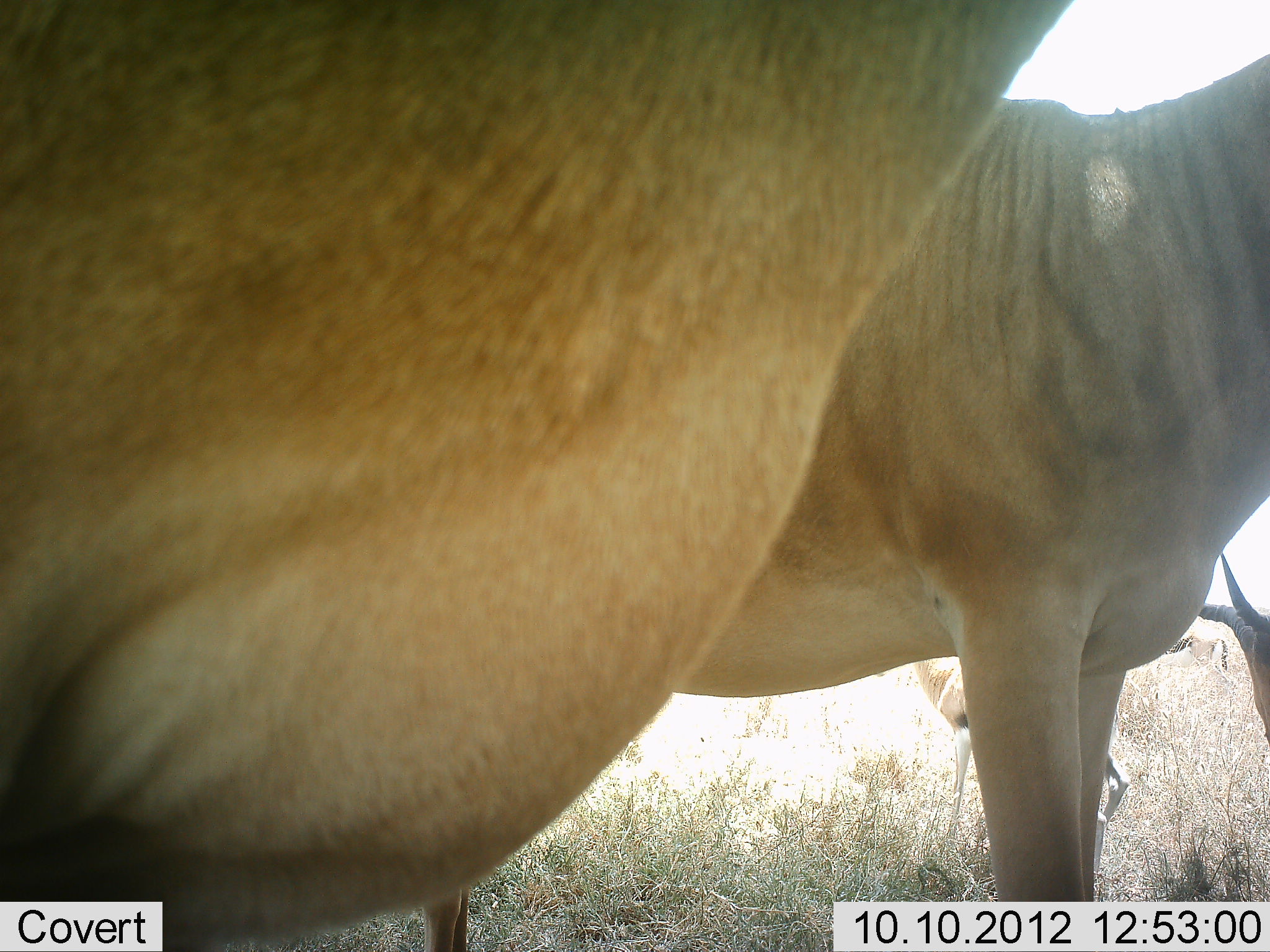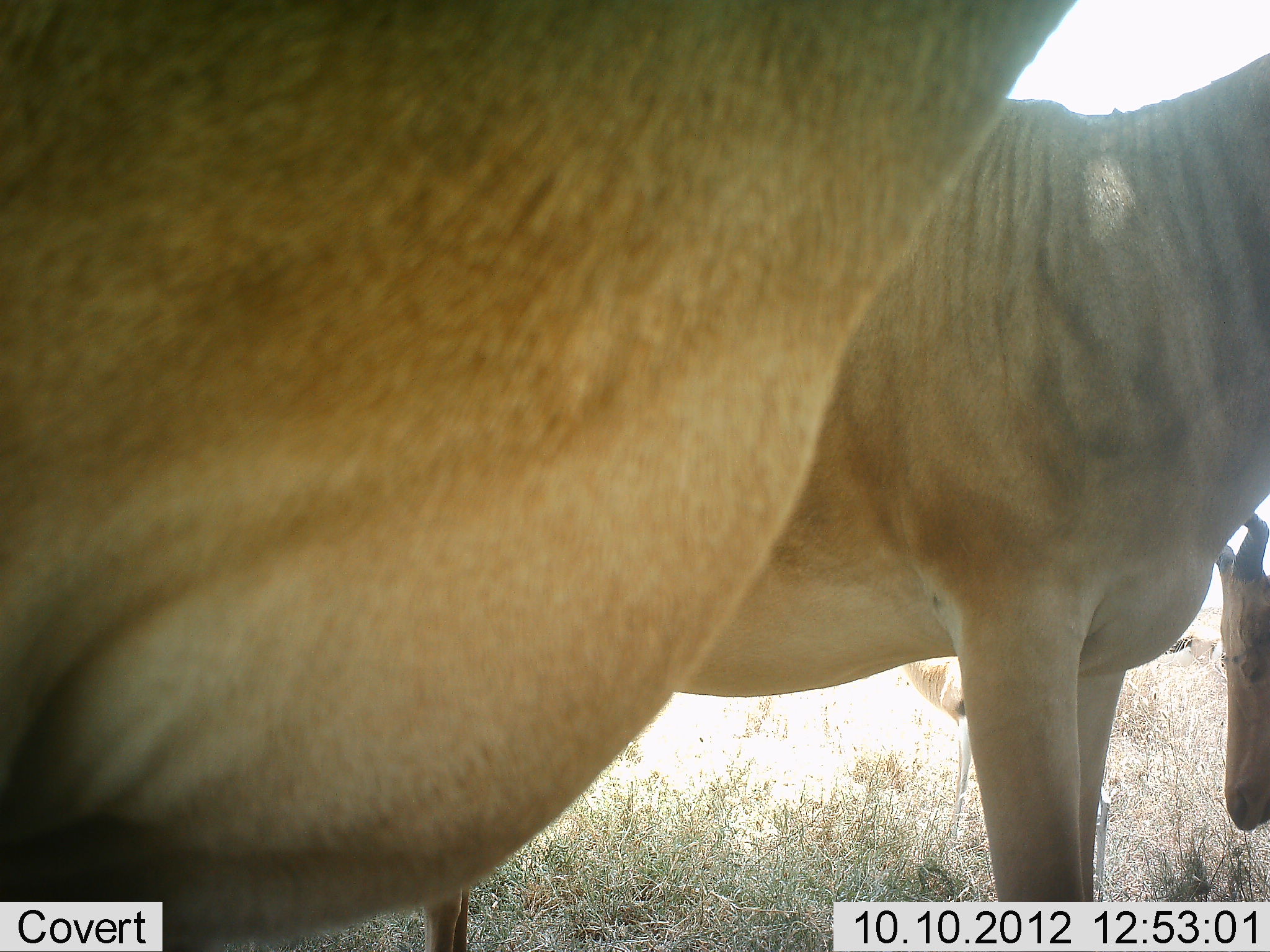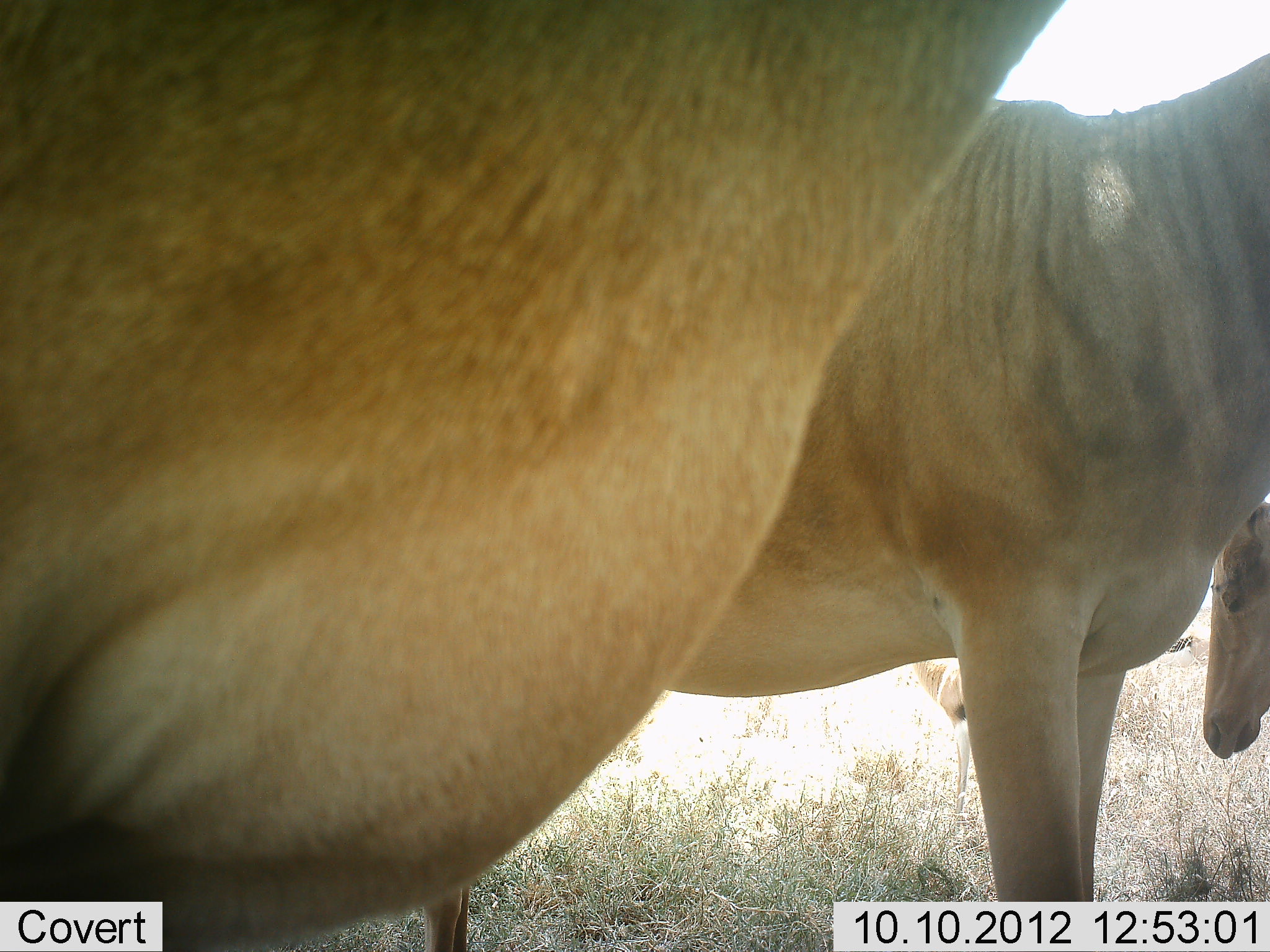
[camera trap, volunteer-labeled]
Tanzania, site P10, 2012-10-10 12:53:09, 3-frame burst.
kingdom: Animalia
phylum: Chordata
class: Mammalia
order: Artiodactyla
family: Bovidae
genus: Alcelaphus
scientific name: Alcelaphus buselaphus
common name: hartebeest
Hartebeest (Alcelaphus buselaphus), count 3. Behavior (volunteer vote fractions): standing 100%, resting 0%, moving 0%, interacting 0%. Young present (vote fraction): 17%. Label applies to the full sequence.